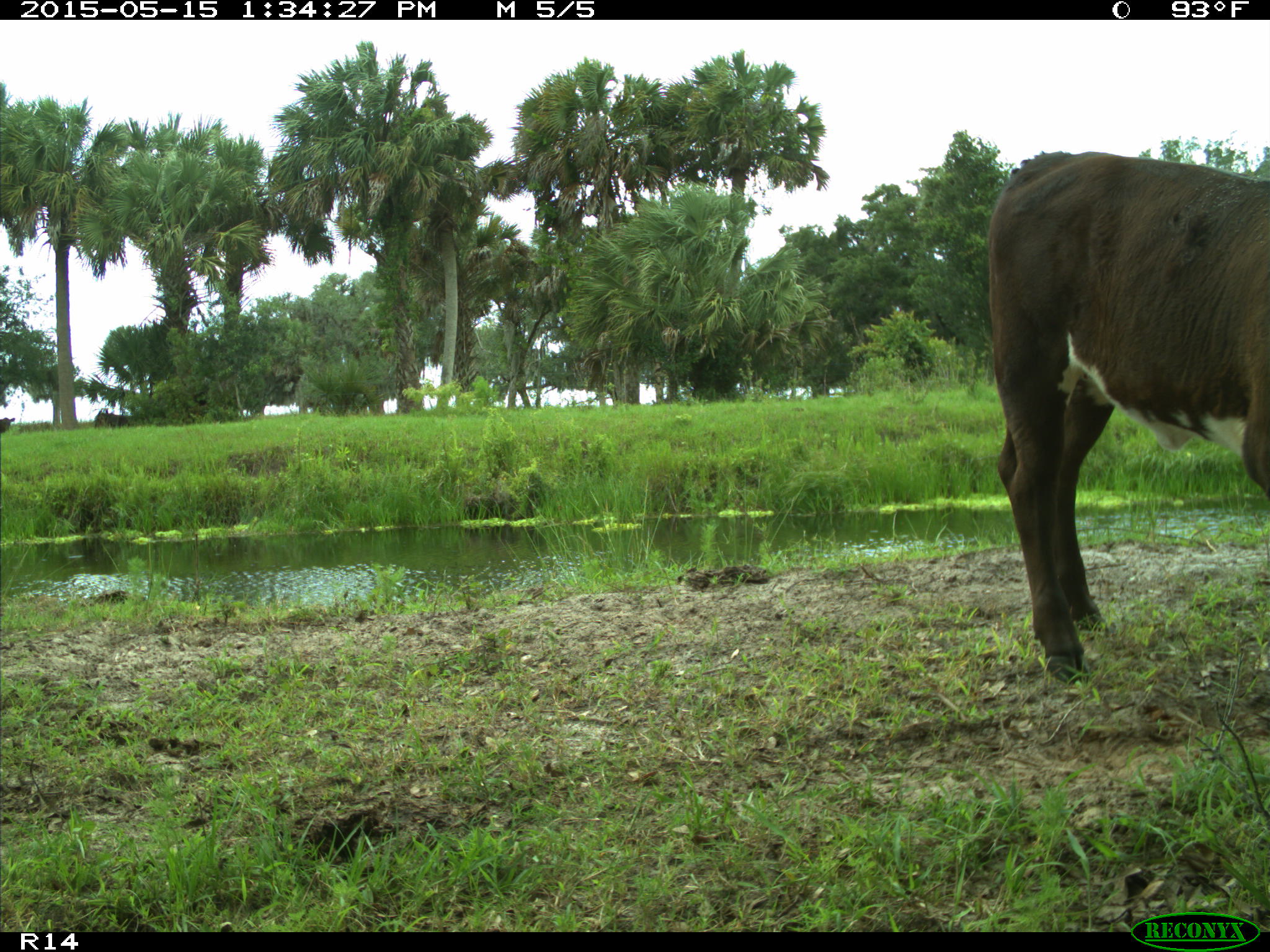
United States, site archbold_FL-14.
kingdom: Animalia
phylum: Chordata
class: Mammalia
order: Artiodactyla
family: Bovidae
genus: Bos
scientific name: Bos taurus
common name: domestic cow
Bos taurus (domestic cow).